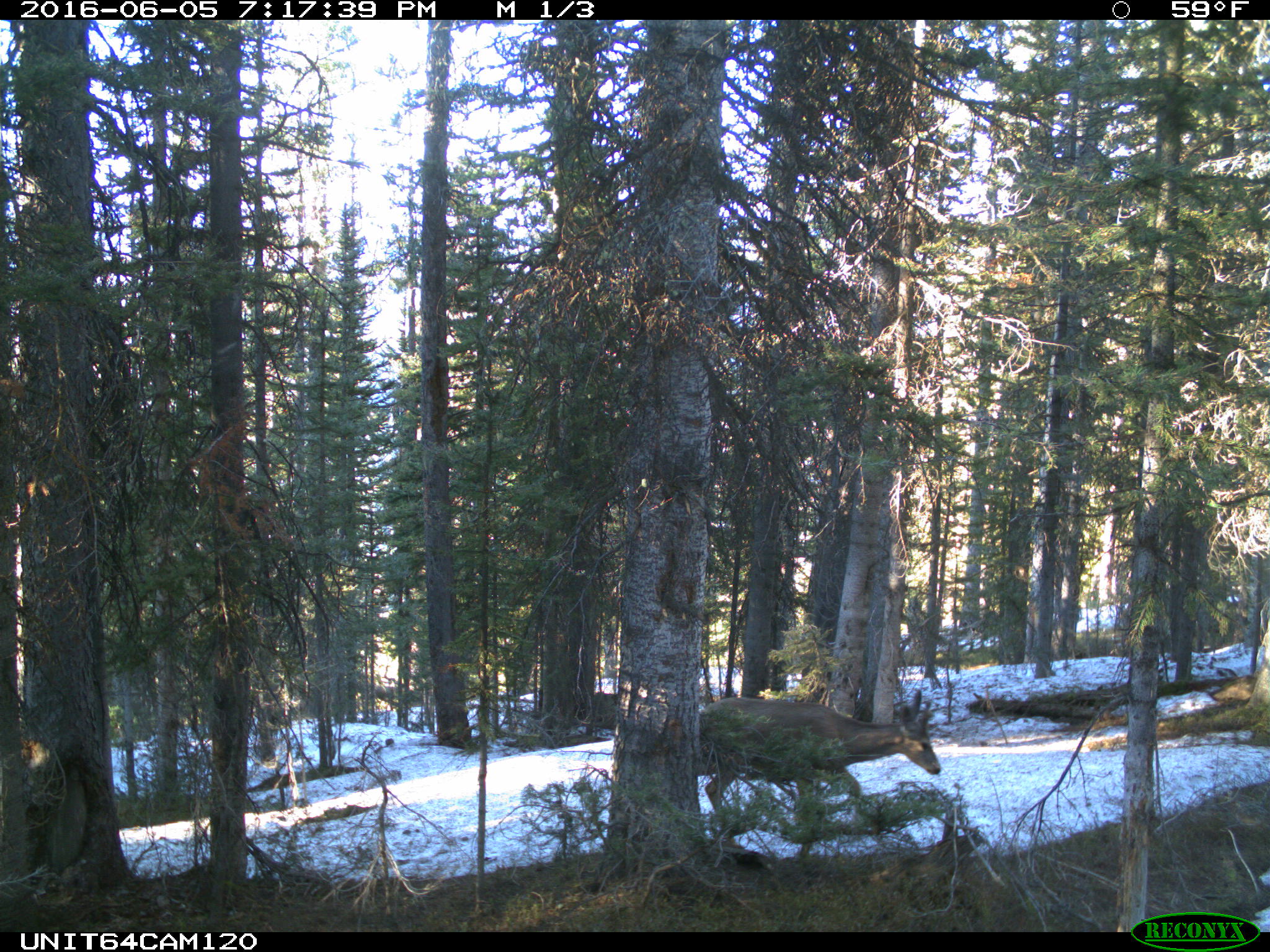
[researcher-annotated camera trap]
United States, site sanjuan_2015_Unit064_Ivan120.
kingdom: Animalia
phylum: Chordata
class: Mammalia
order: Artiodactyla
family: Cervidae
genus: Odocoileus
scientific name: Odocoileus hemionus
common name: mule deer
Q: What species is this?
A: Odocoileus hemionus (mule deer).